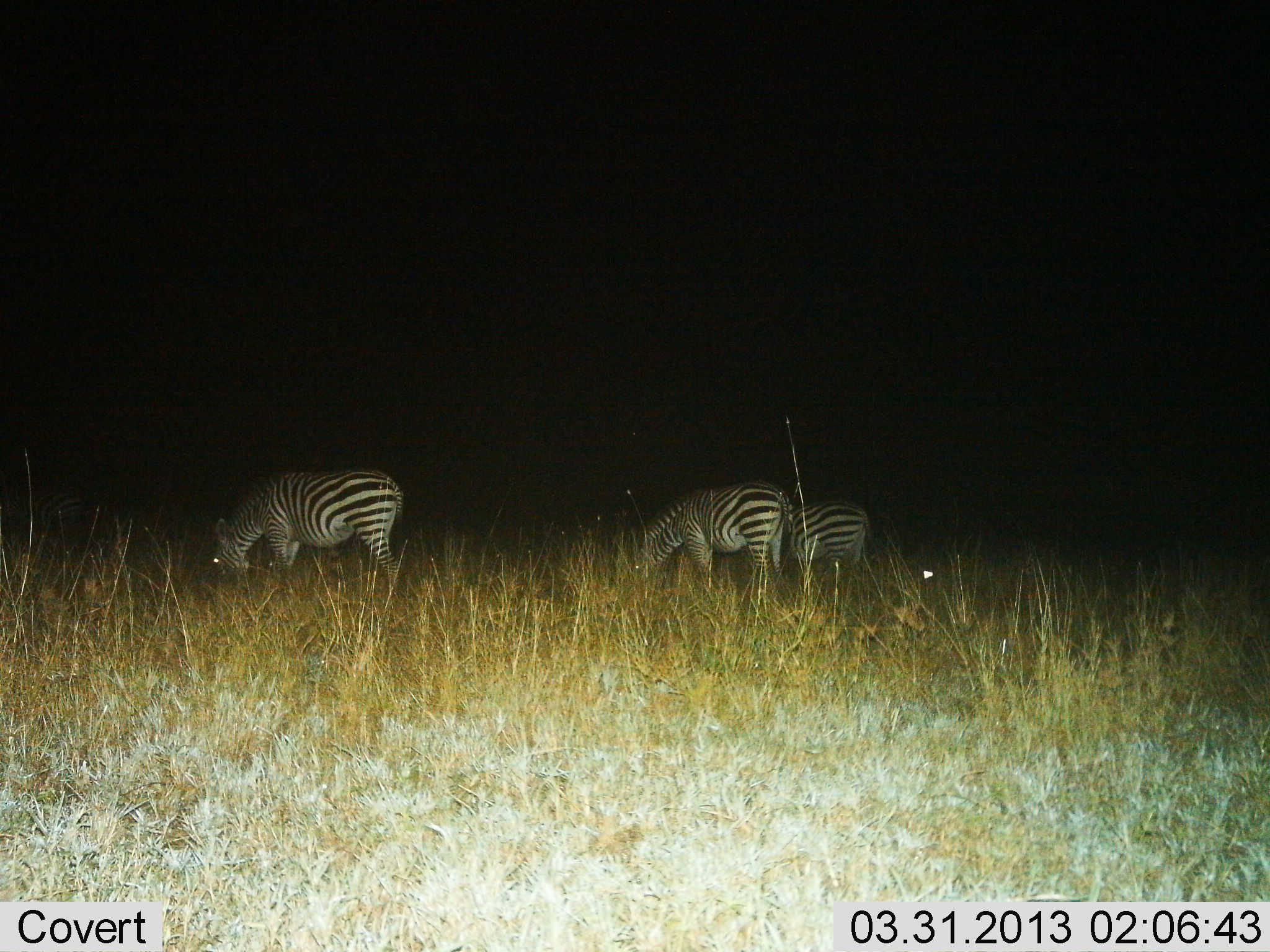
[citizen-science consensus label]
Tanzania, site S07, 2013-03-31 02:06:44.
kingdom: Animalia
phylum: Chordata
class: Mammalia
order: Perissodactyla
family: Equidae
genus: Equus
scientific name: Equus quagga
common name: plains zebra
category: zebra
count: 3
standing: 47%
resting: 10%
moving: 3%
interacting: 0%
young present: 0%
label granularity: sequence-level